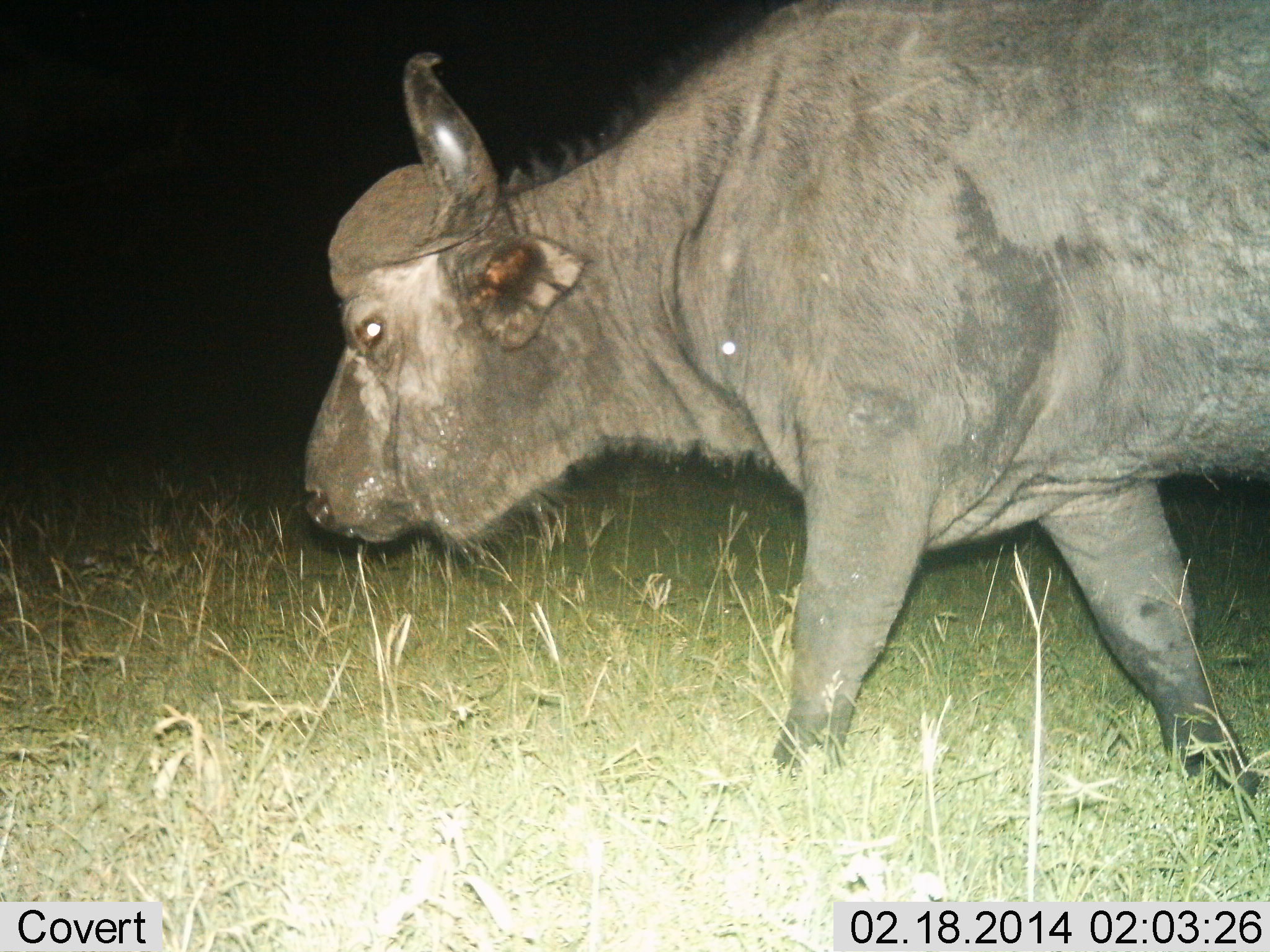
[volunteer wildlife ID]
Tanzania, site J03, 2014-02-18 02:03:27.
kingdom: Animalia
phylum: Chordata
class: Mammalia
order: Artiodactyla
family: Bovidae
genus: Syncerus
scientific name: Syncerus caffer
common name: cape buffalo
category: buffalo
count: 1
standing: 0%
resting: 0%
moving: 100%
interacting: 0%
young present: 0%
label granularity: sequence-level